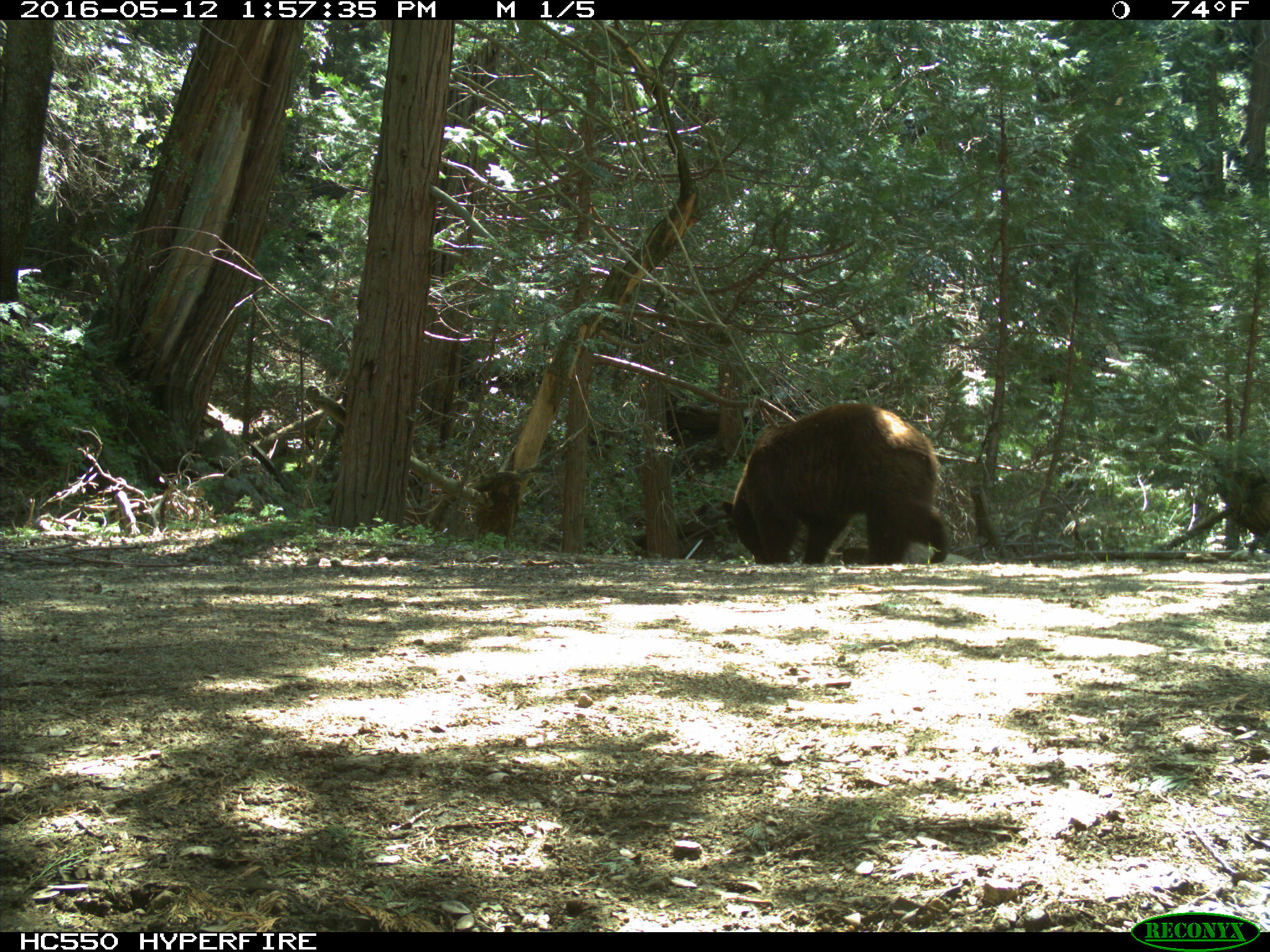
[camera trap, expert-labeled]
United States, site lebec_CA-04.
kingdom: Animalia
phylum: Chordata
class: Mammalia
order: Carnivora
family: Ursidae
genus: Ursus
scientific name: Ursus americanus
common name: american black bear